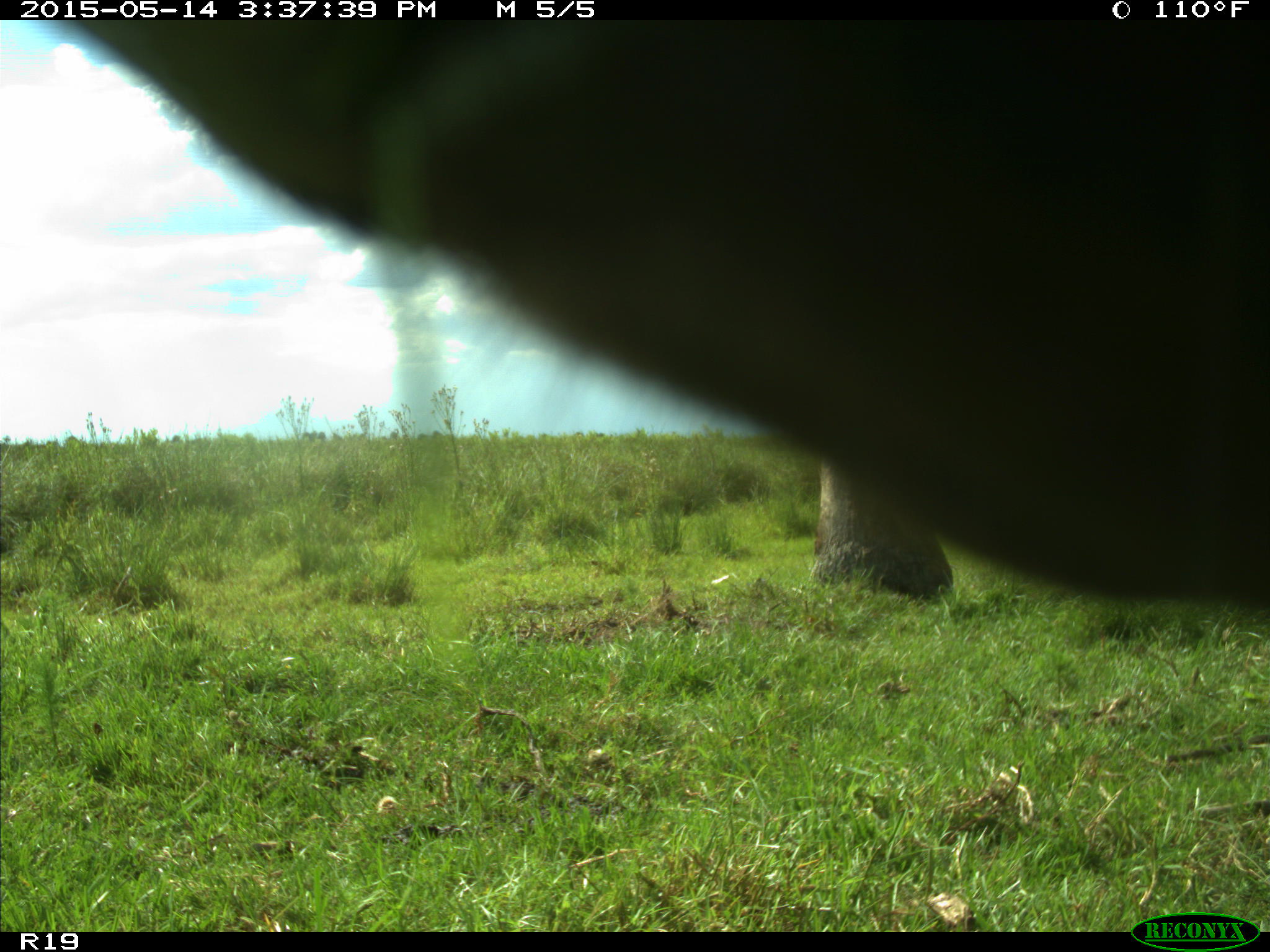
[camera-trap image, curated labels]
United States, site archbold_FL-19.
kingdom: Animalia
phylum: Chordata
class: Mammalia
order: Artiodactyla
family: Bovidae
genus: Bos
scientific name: Bos taurus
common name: domestic cow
Bos taurus (domestic cow).